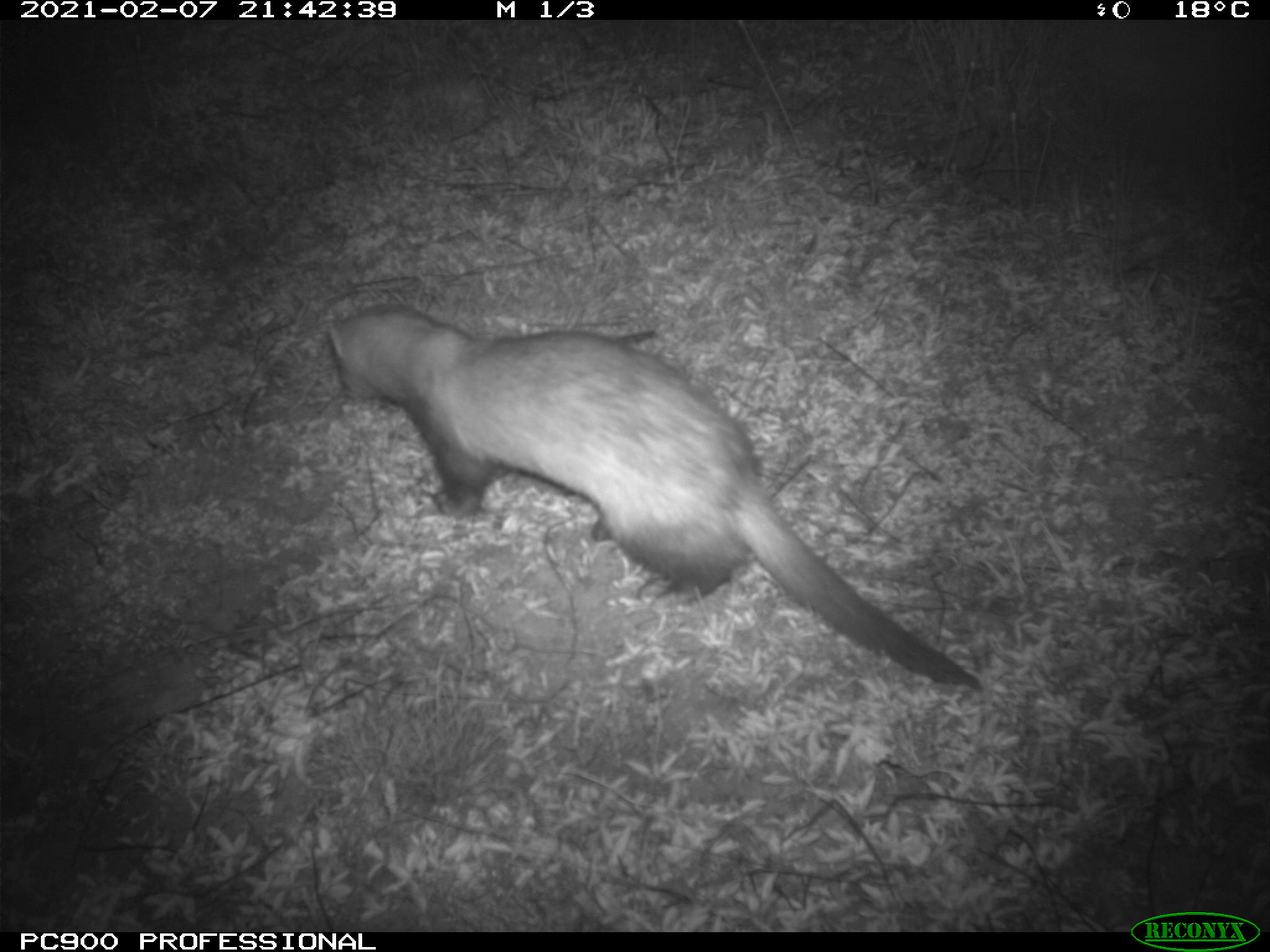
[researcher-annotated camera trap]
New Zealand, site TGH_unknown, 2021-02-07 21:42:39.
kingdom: Animalia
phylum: Chordata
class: Mammalia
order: Carnivora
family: Mustelidae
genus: Mustela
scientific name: Mustela furo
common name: ferret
Ferret (Mustela furo).